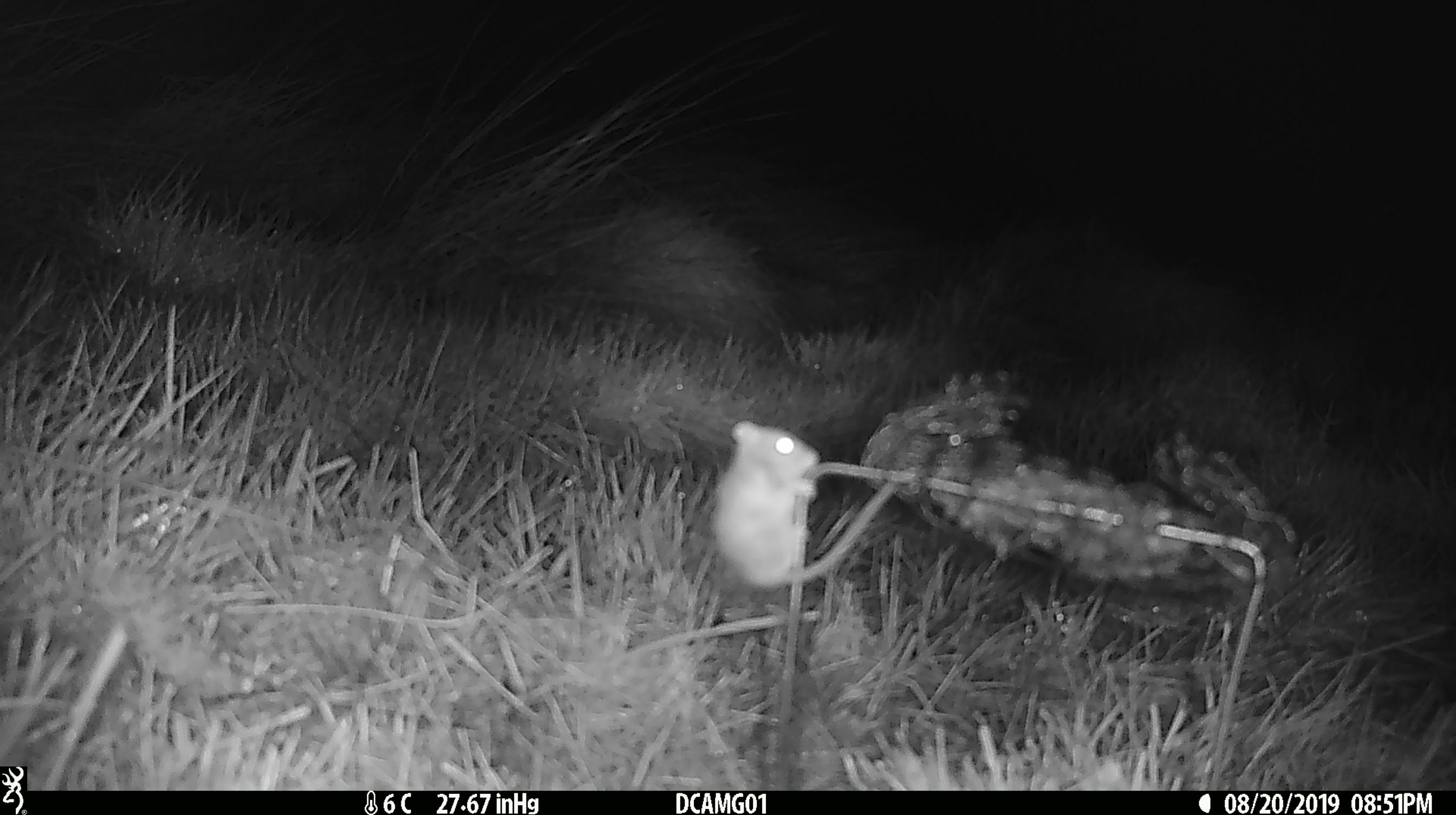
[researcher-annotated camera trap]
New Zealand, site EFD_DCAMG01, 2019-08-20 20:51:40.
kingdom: Animalia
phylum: Chordata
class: Mammalia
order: Rodentia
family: Muridae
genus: Mus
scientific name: Mus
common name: mouse